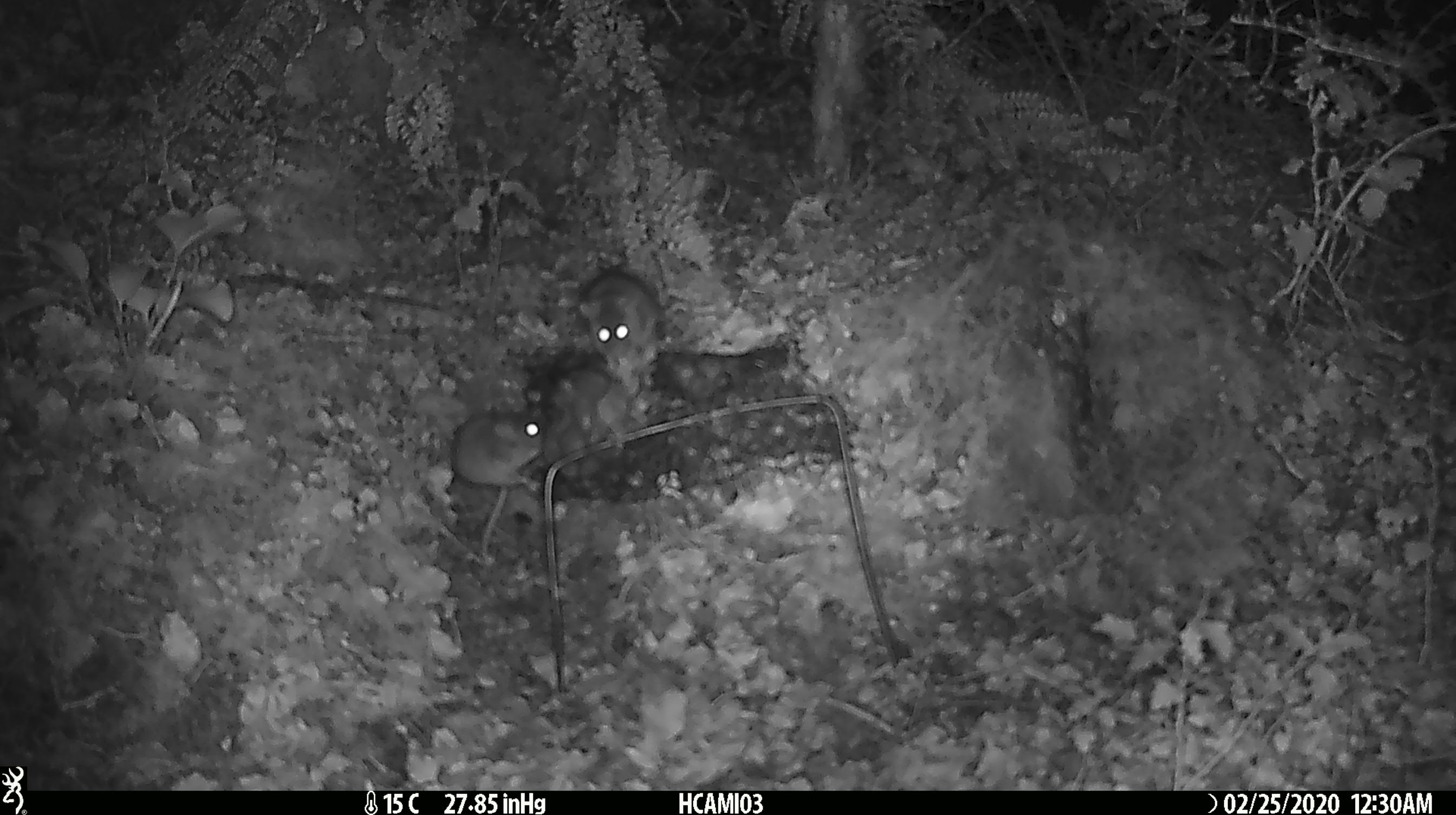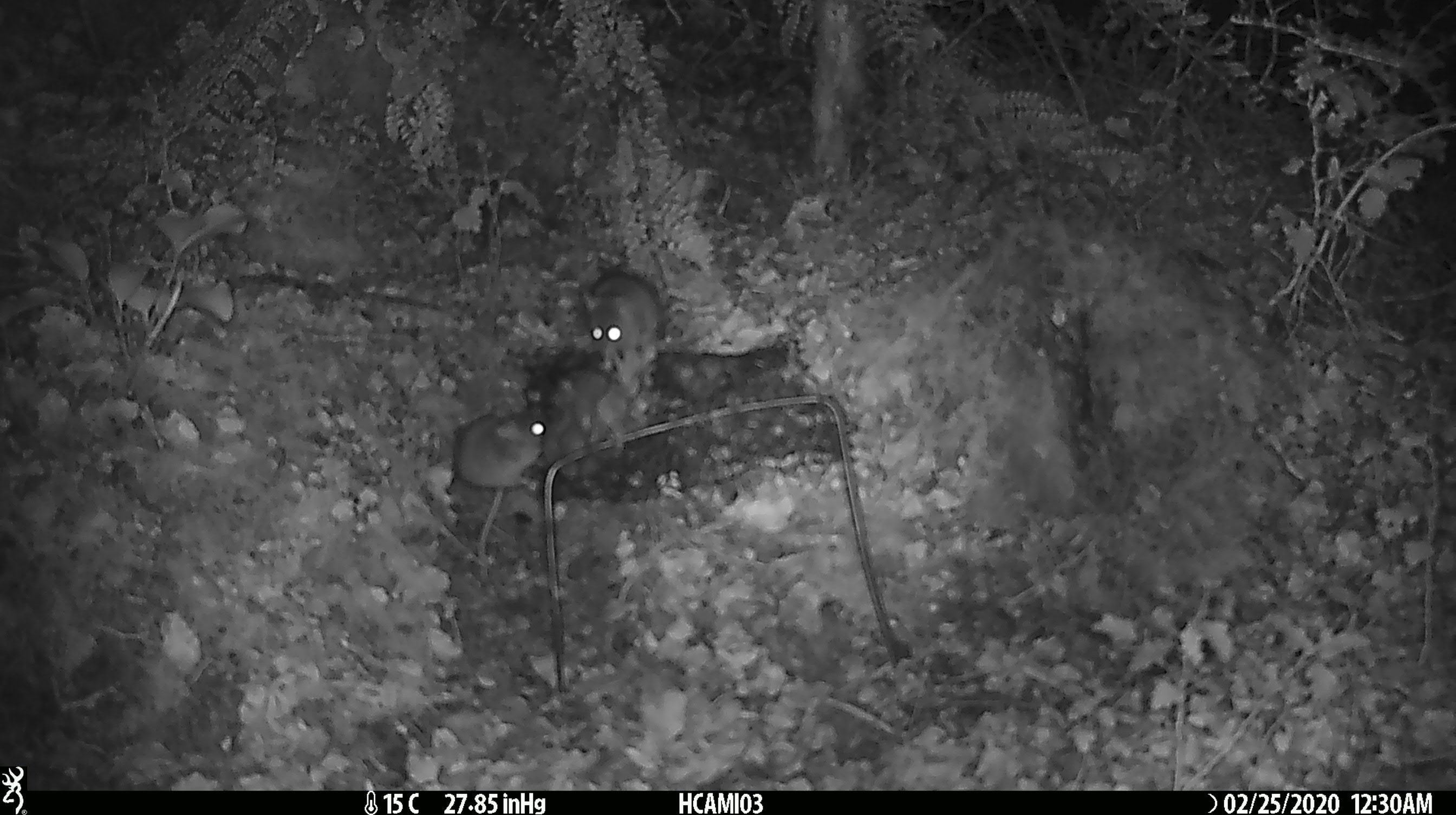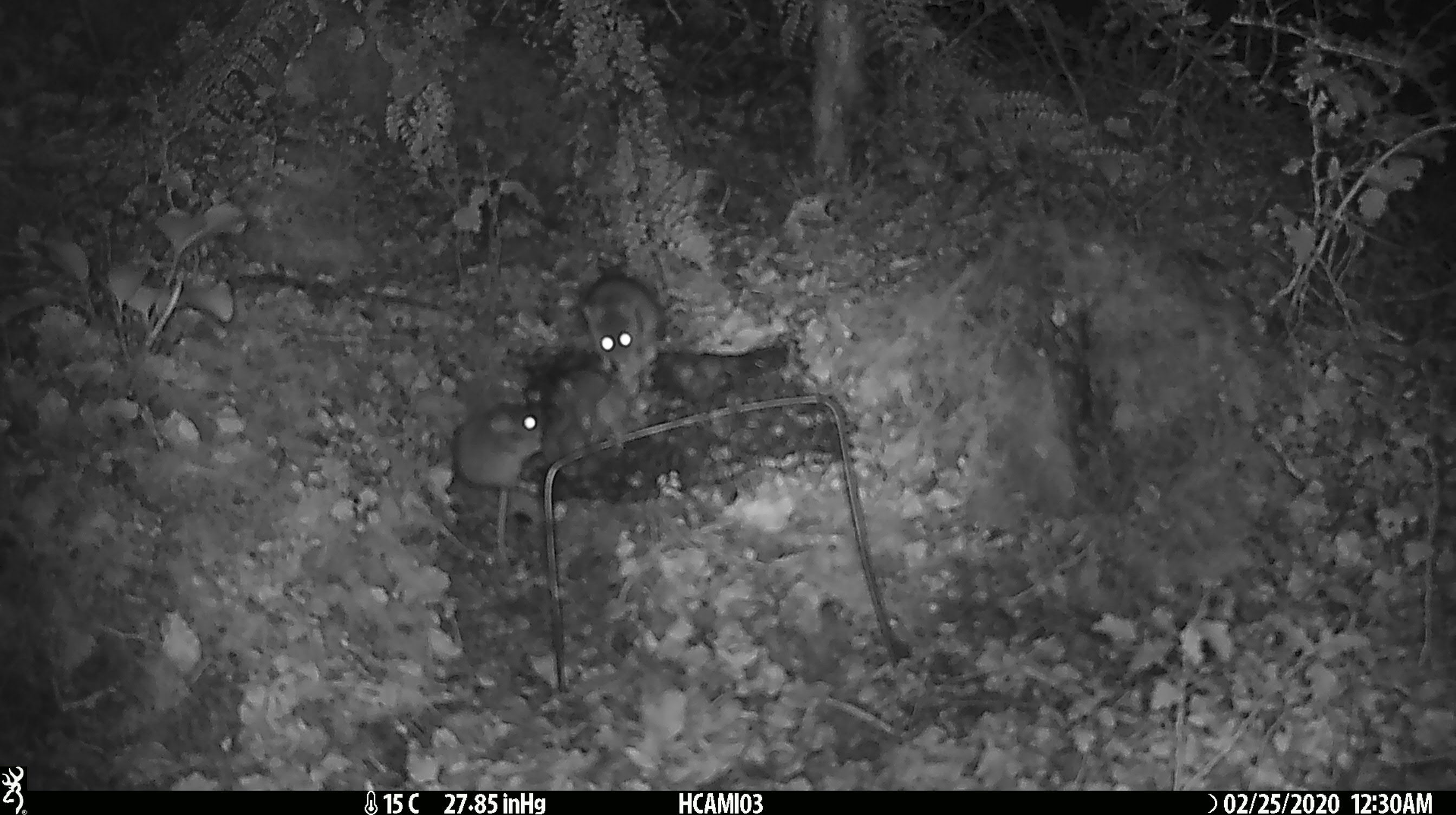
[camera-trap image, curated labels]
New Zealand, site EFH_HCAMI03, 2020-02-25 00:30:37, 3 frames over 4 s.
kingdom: Animalia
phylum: Chordata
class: Mammalia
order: Rodentia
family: Muridae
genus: Mus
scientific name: Mus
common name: mouse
Mouse (Mus).